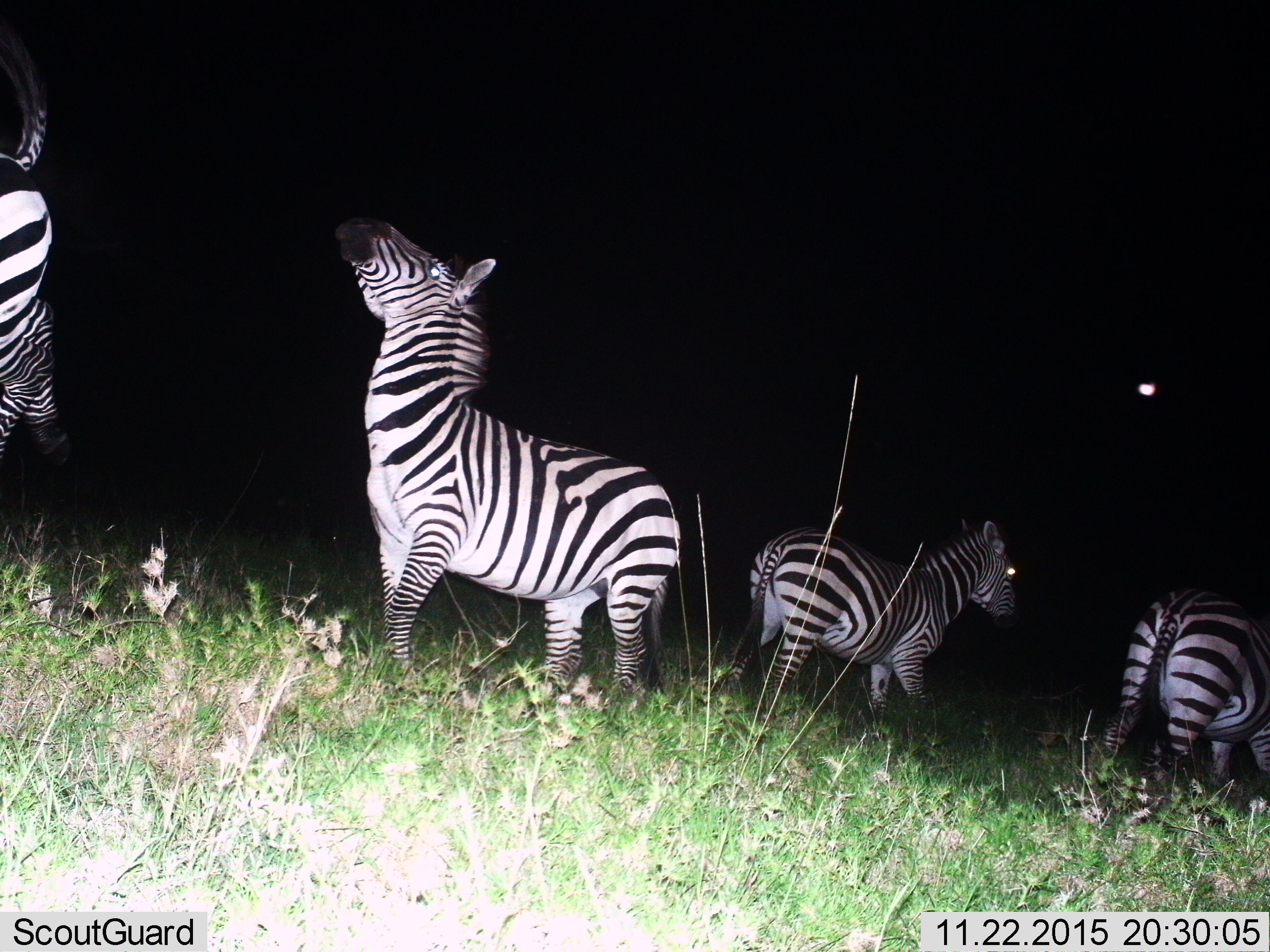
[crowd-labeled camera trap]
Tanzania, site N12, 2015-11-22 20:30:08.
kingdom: Animalia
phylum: Chordata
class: Mammalia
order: Perissodactyla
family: Equidae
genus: Equus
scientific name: Equus quagga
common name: plains zebra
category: zebra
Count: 4.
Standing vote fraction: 100%.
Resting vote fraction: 0%.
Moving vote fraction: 50%.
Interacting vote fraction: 20%.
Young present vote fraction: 0%.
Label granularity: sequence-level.